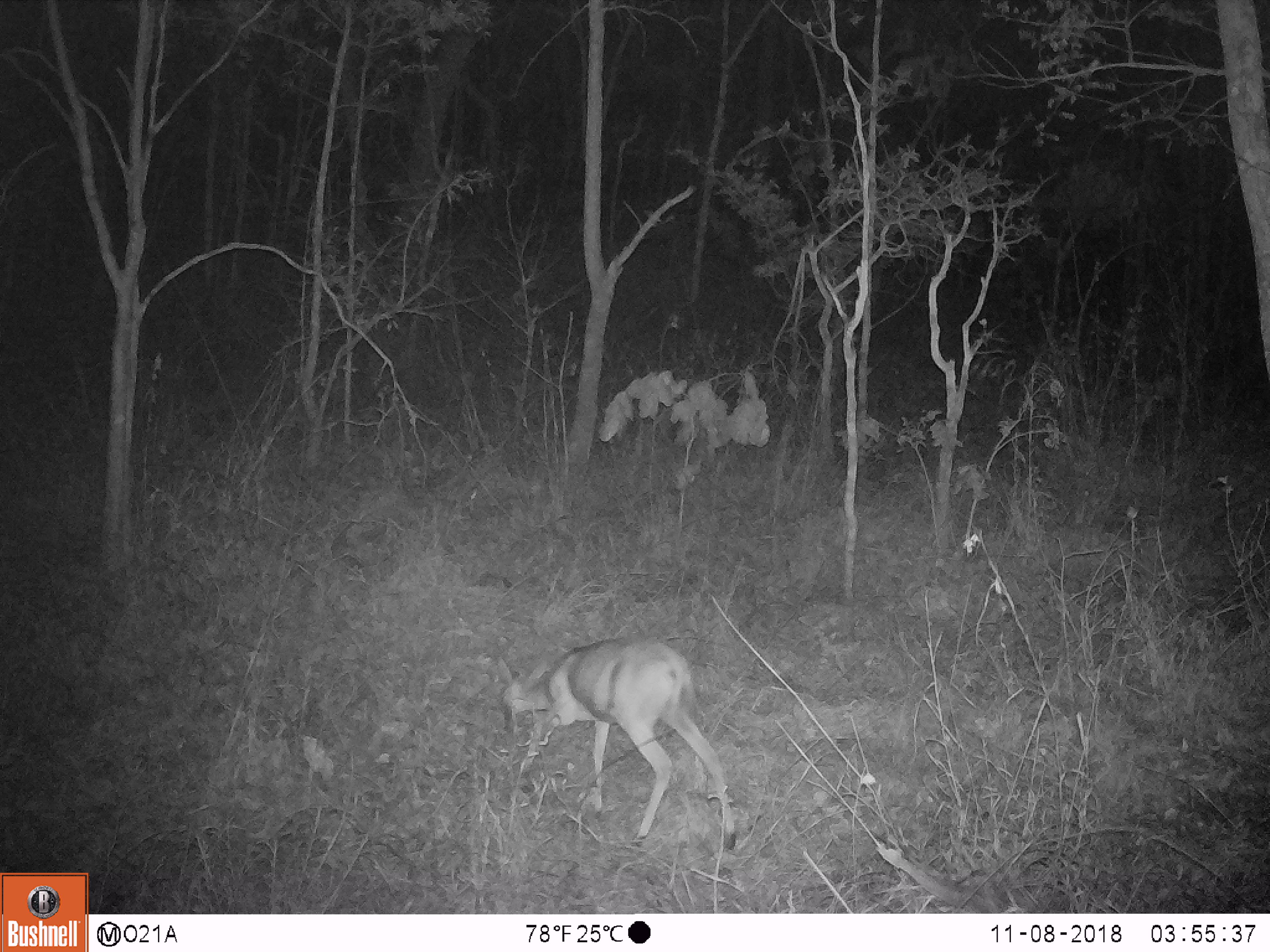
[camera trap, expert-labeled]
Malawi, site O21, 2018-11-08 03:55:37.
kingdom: Animalia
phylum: Chordata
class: Mammalia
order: Artiodactyla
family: Bovidae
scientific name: Antilopinae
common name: small antelope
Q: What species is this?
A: Small antelope (Antilopinae).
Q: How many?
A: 1.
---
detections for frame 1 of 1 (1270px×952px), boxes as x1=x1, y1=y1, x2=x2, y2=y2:
small antelope: x1=490, y1=633, x2=748, y2=851